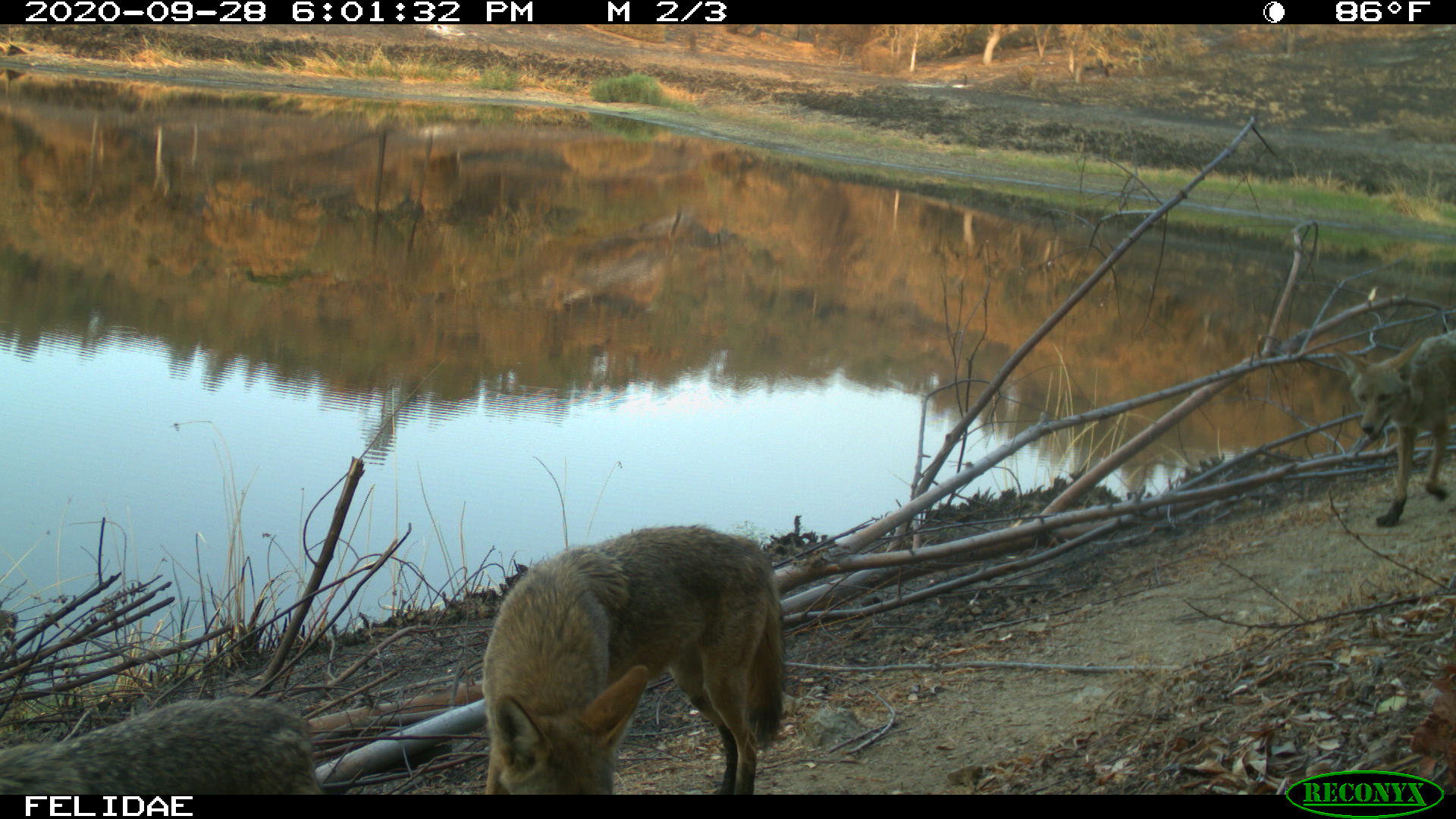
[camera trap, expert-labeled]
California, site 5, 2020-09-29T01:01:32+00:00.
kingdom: Animalia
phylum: Chordata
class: Mammalia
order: Carnivora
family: Canidae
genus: Canis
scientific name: Canis latrans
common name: coyote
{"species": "coyote (Canis latrans)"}